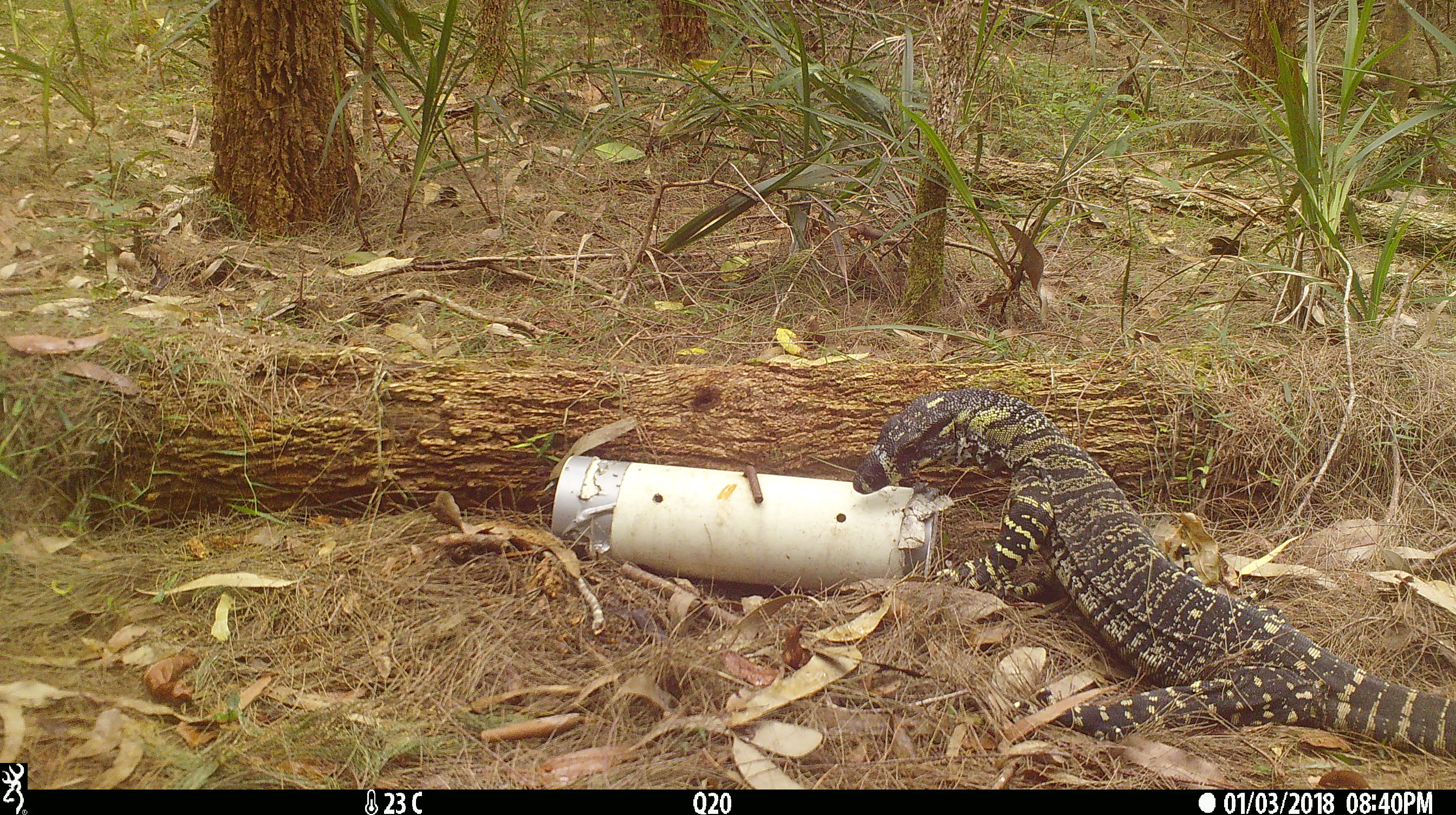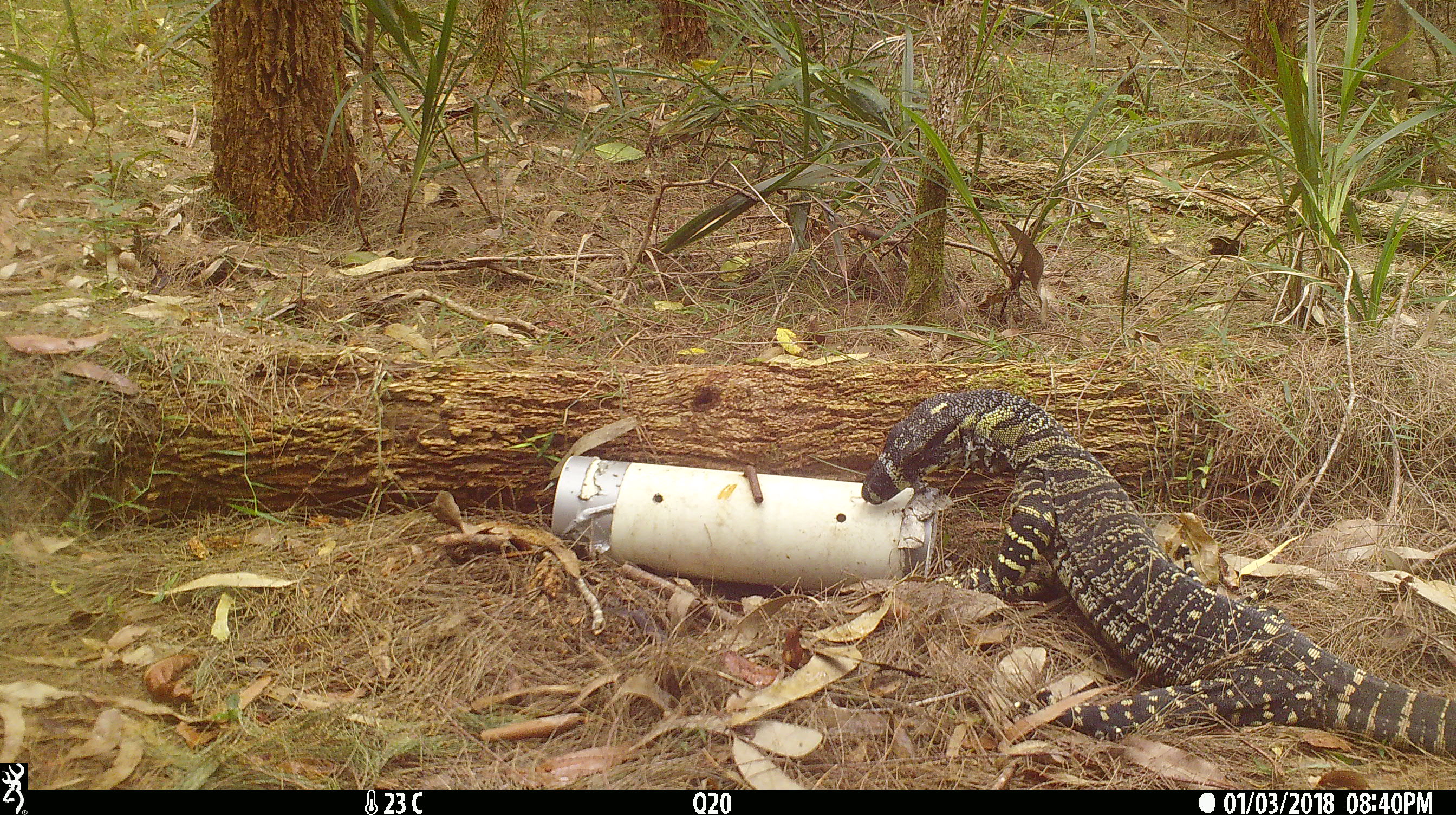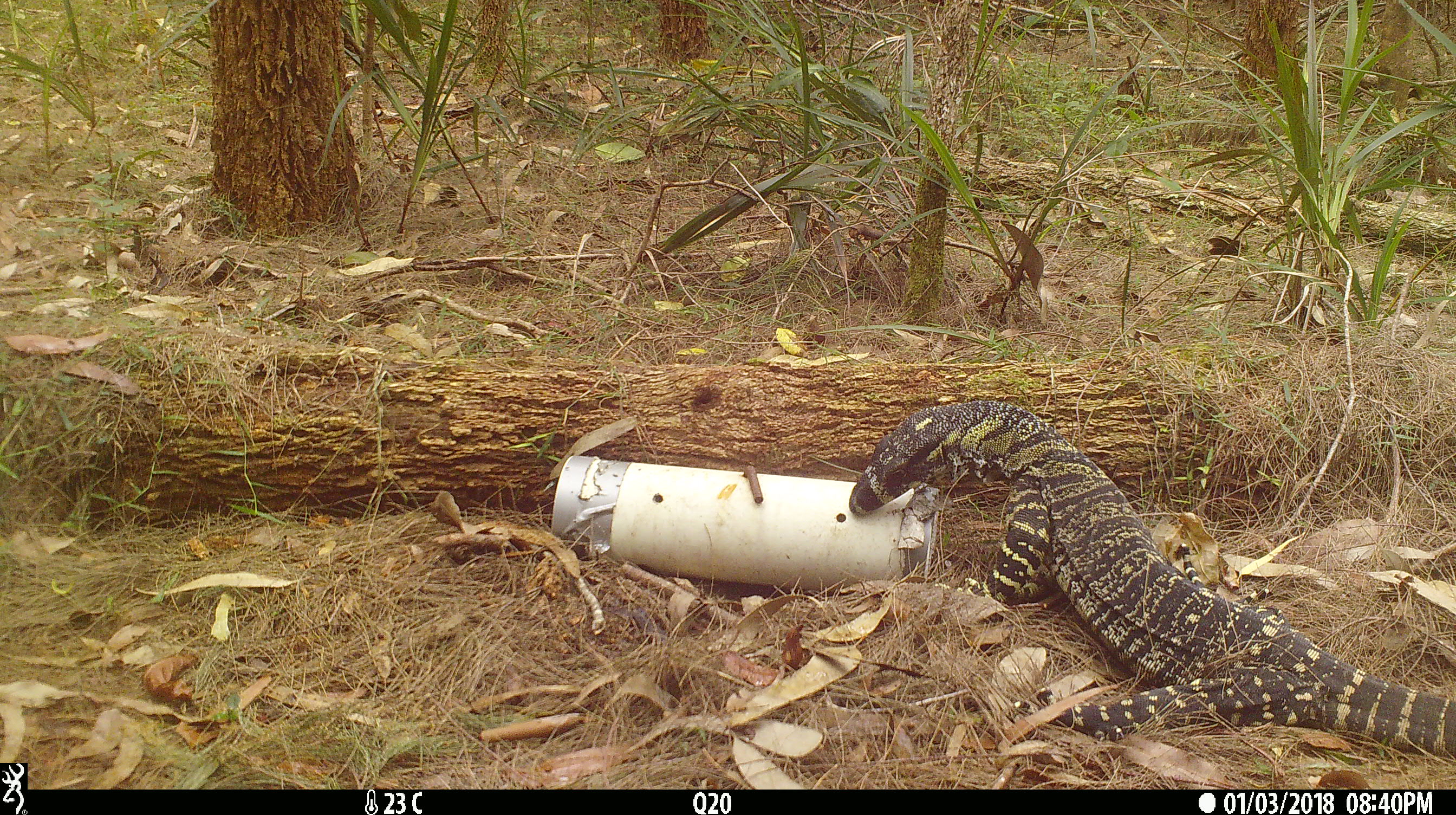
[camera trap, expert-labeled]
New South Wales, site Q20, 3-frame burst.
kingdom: Animalia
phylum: Chordata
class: Reptilia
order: Squamata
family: Varanidae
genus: Varanus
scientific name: Varanus varius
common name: lace monitor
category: goanna